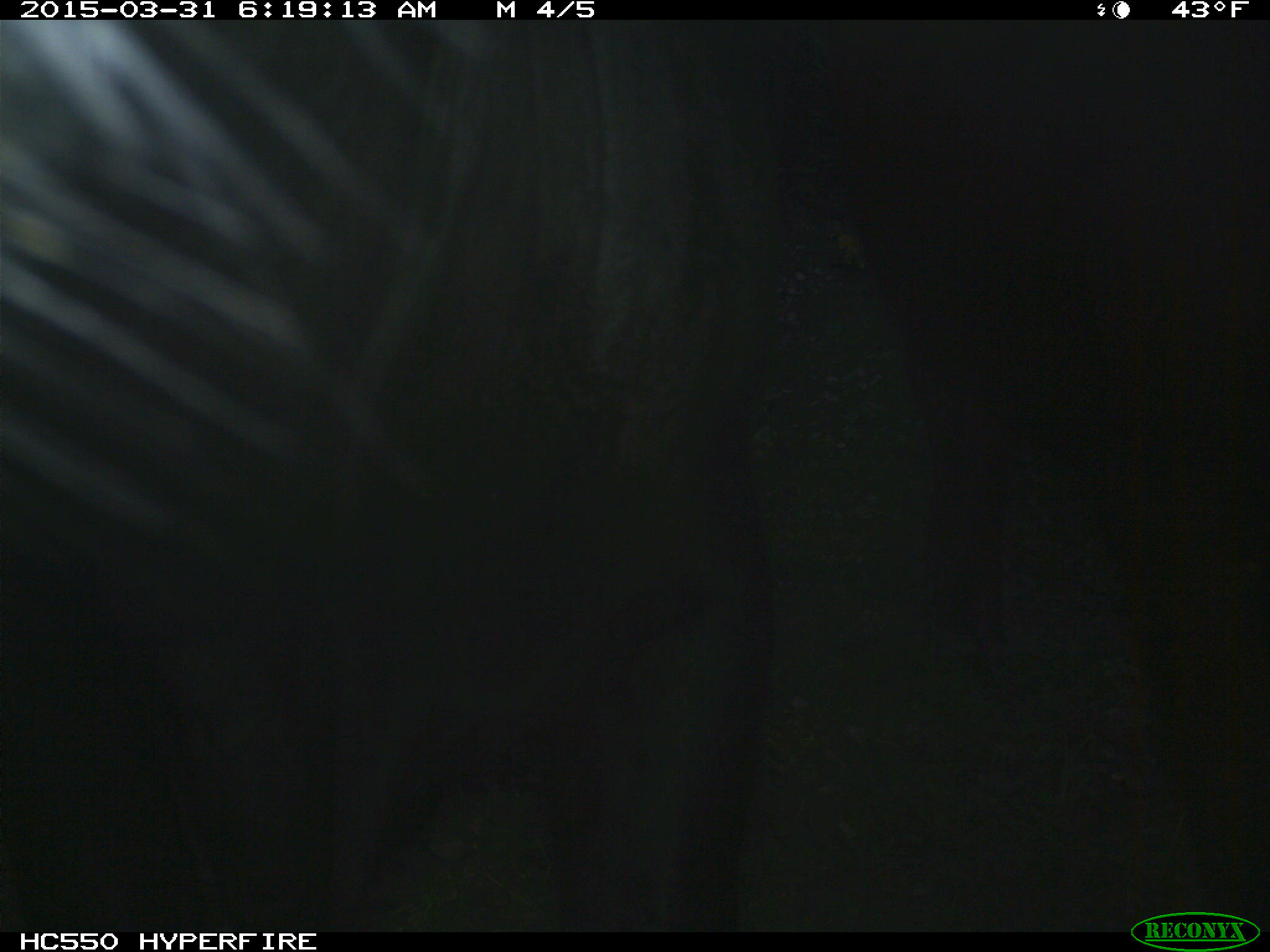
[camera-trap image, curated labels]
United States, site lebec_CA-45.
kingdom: Animalia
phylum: Chordata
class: Mammalia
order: Artiodactyla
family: Bovidae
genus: Bos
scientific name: Bos taurus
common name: domestic cow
Bos taurus (domestic cow).